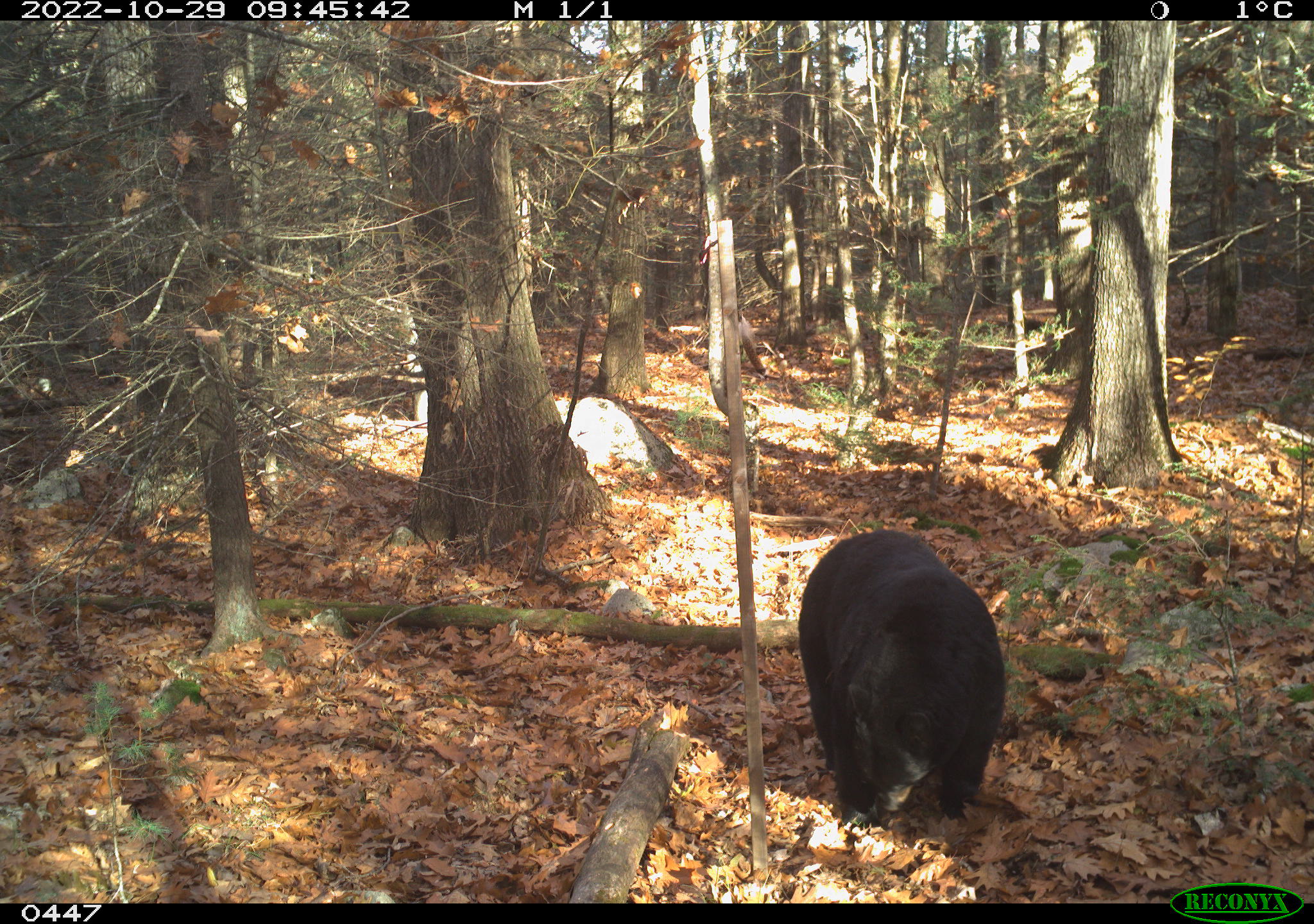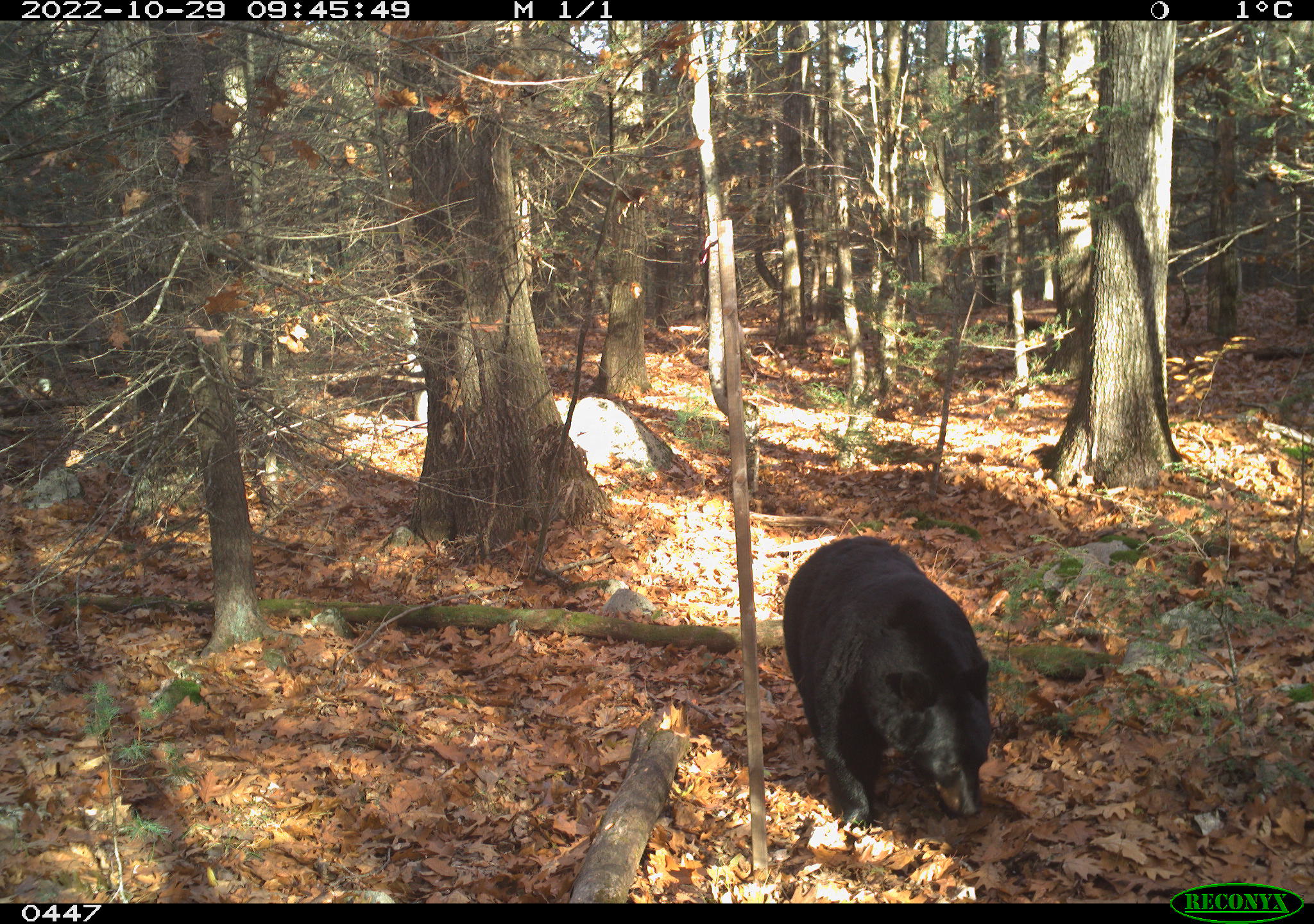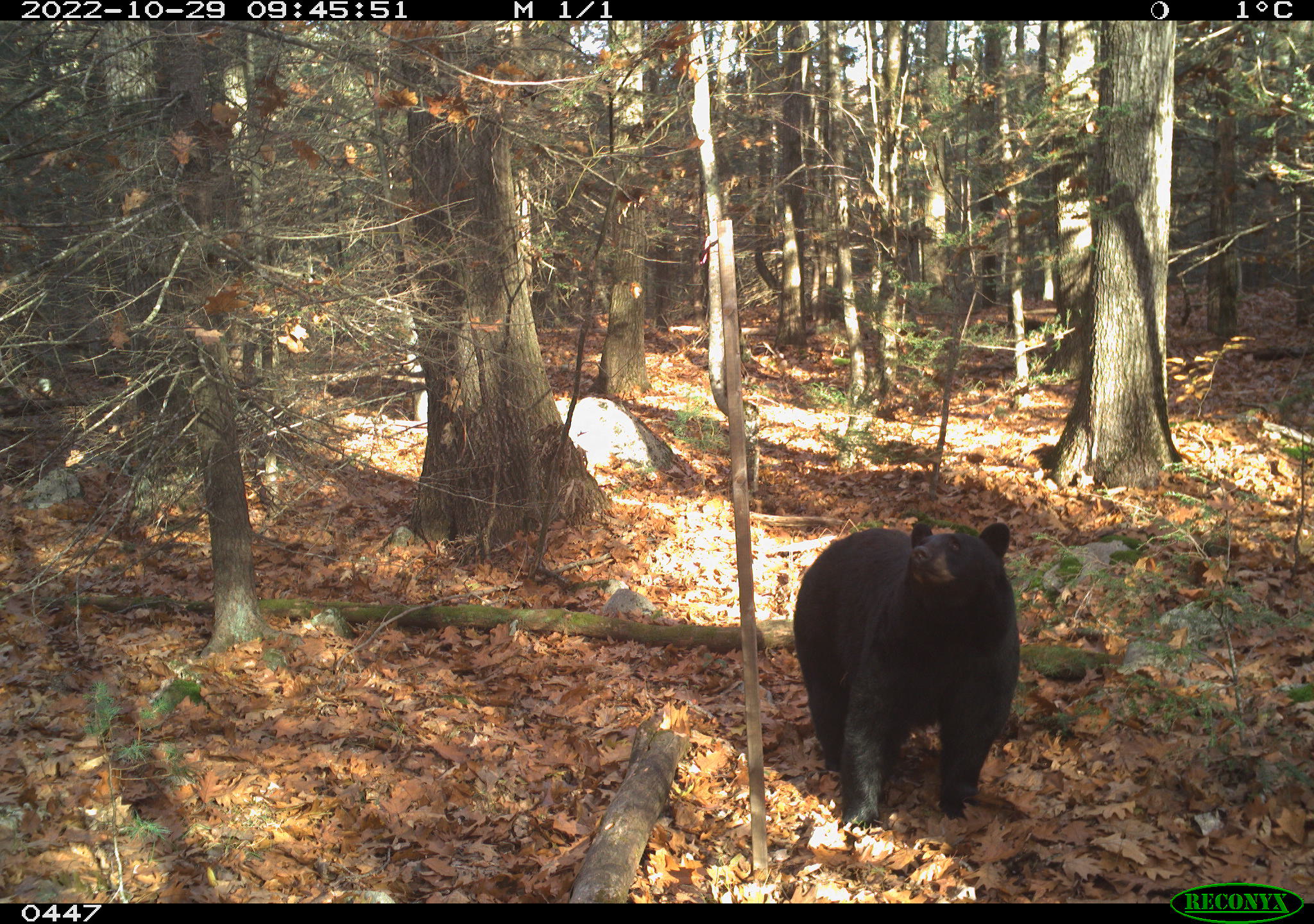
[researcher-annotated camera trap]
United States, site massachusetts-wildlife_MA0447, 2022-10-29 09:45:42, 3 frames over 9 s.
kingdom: Animalia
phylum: Chordata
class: Mammalia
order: Carnivora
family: Ursidae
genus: Ursus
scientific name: Ursus americanus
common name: black bear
Black bear (Ursus americanus).